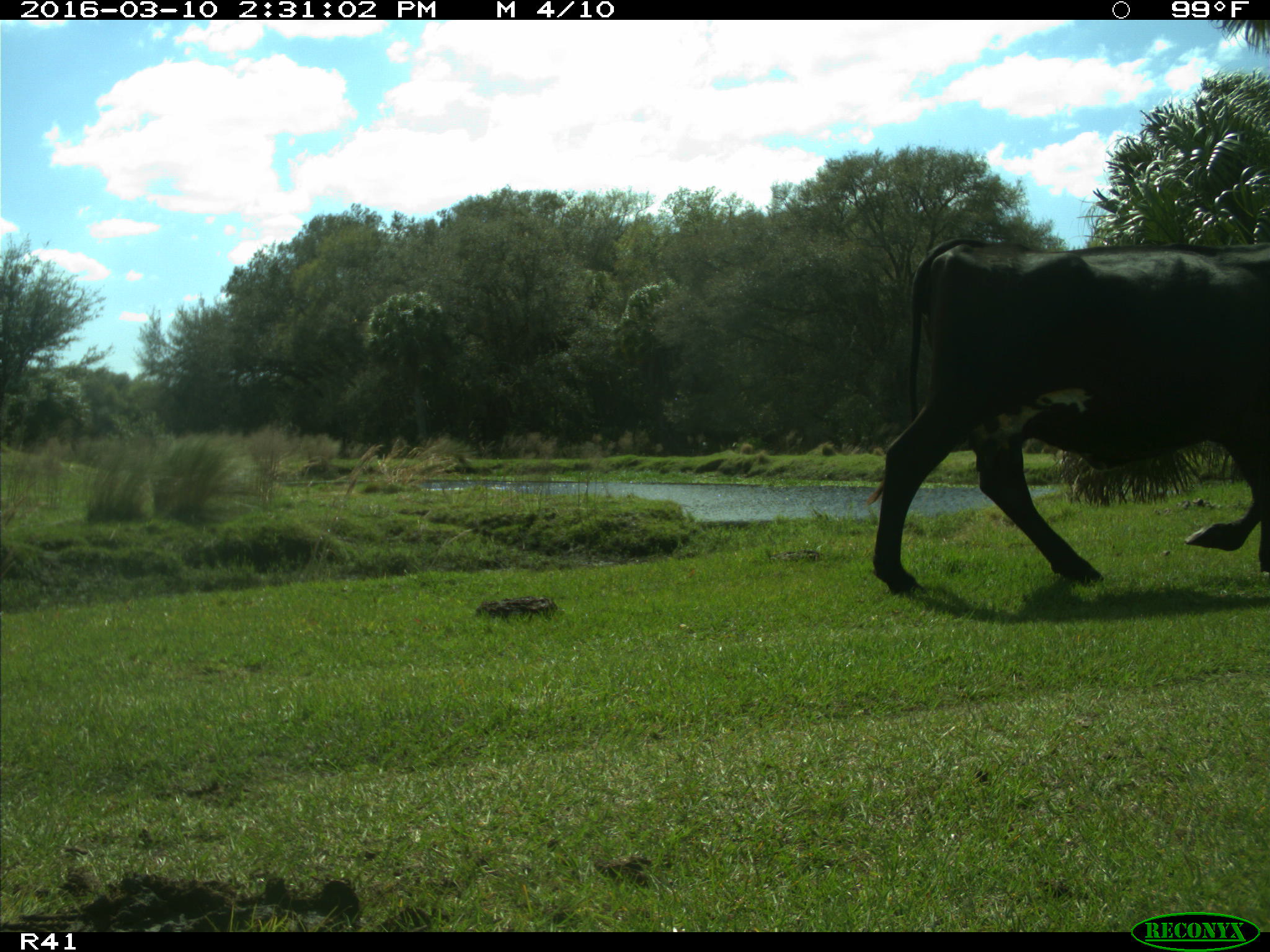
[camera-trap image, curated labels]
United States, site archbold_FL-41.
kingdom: Animalia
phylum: Chordata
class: Mammalia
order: Artiodactyla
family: Bovidae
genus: Bos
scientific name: Bos taurus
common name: domestic cow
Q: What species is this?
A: Bos taurus (domestic cow).